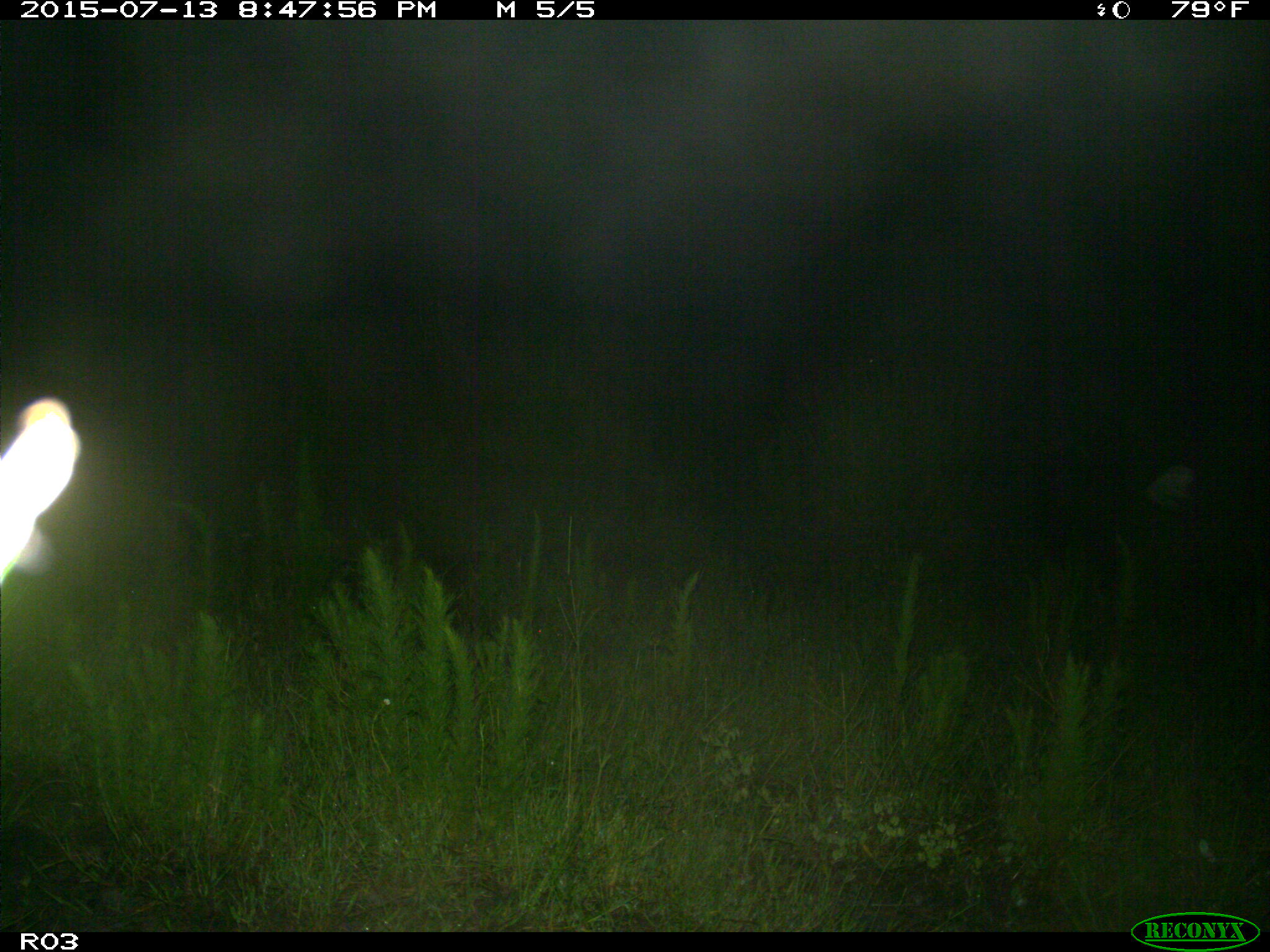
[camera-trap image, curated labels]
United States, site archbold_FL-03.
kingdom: Animalia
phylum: Chordata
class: Mammalia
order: Artiodactyla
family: Bovidae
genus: Bos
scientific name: Bos taurus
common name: domestic cow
Bos taurus (domestic cow).